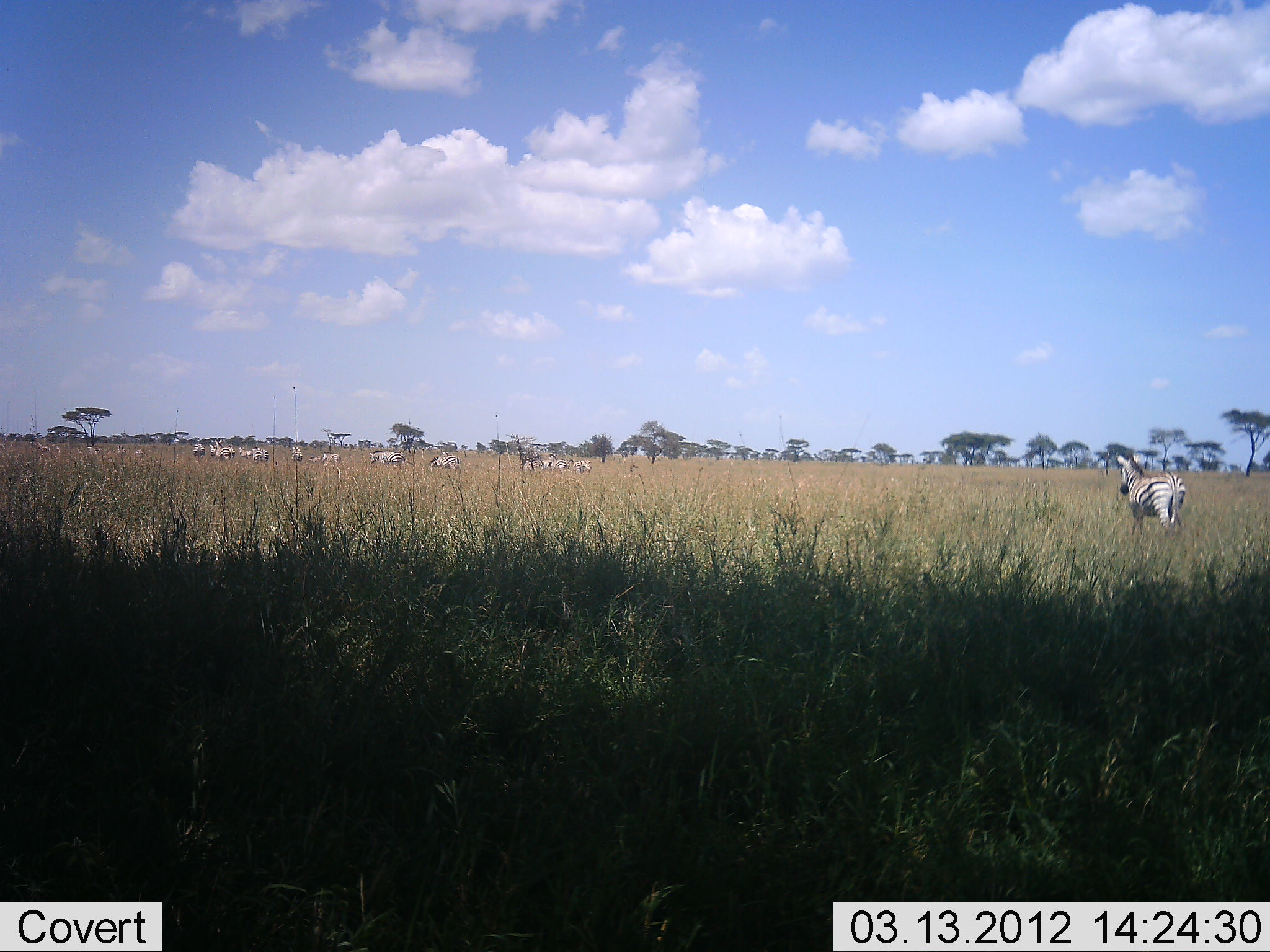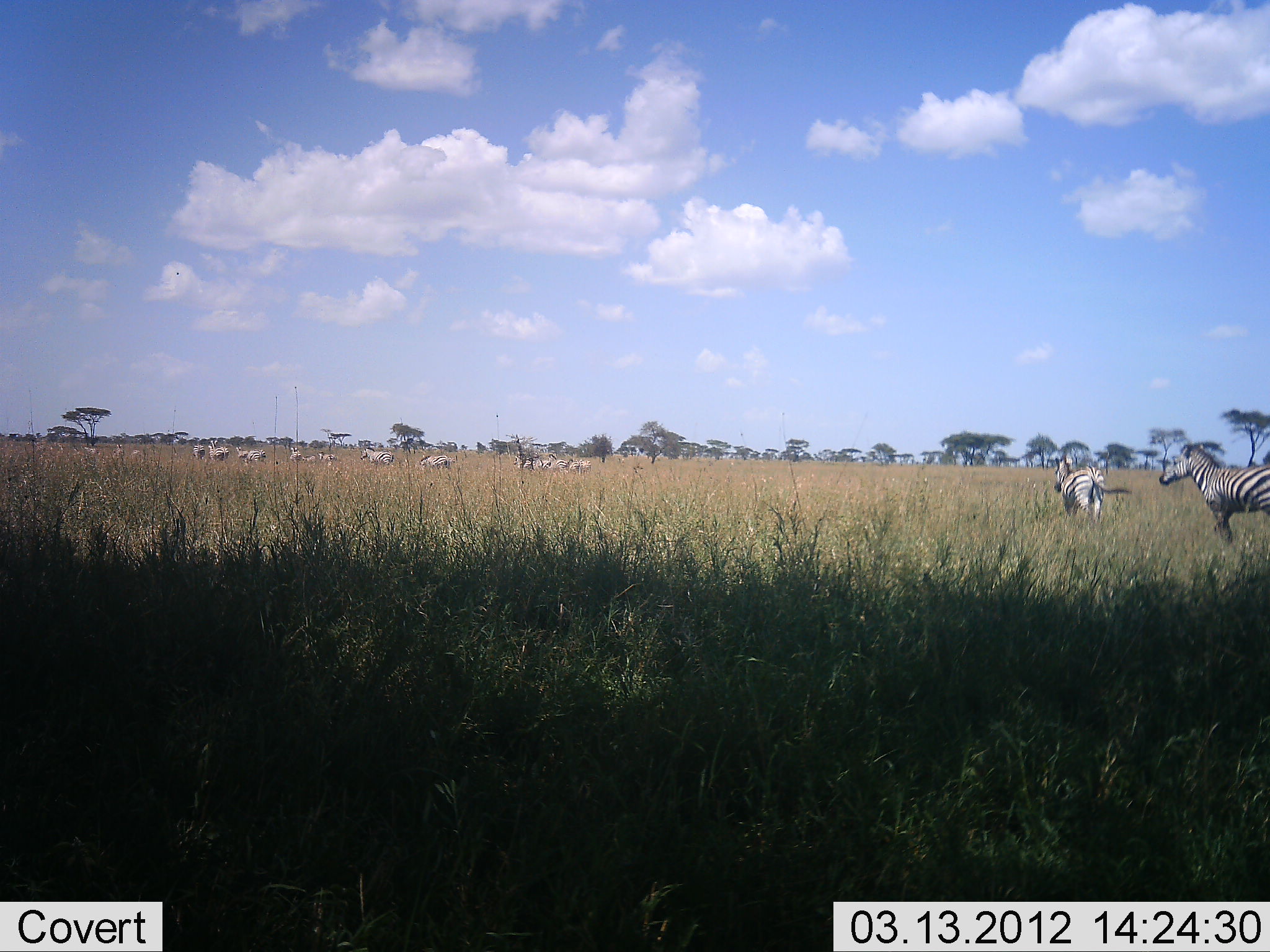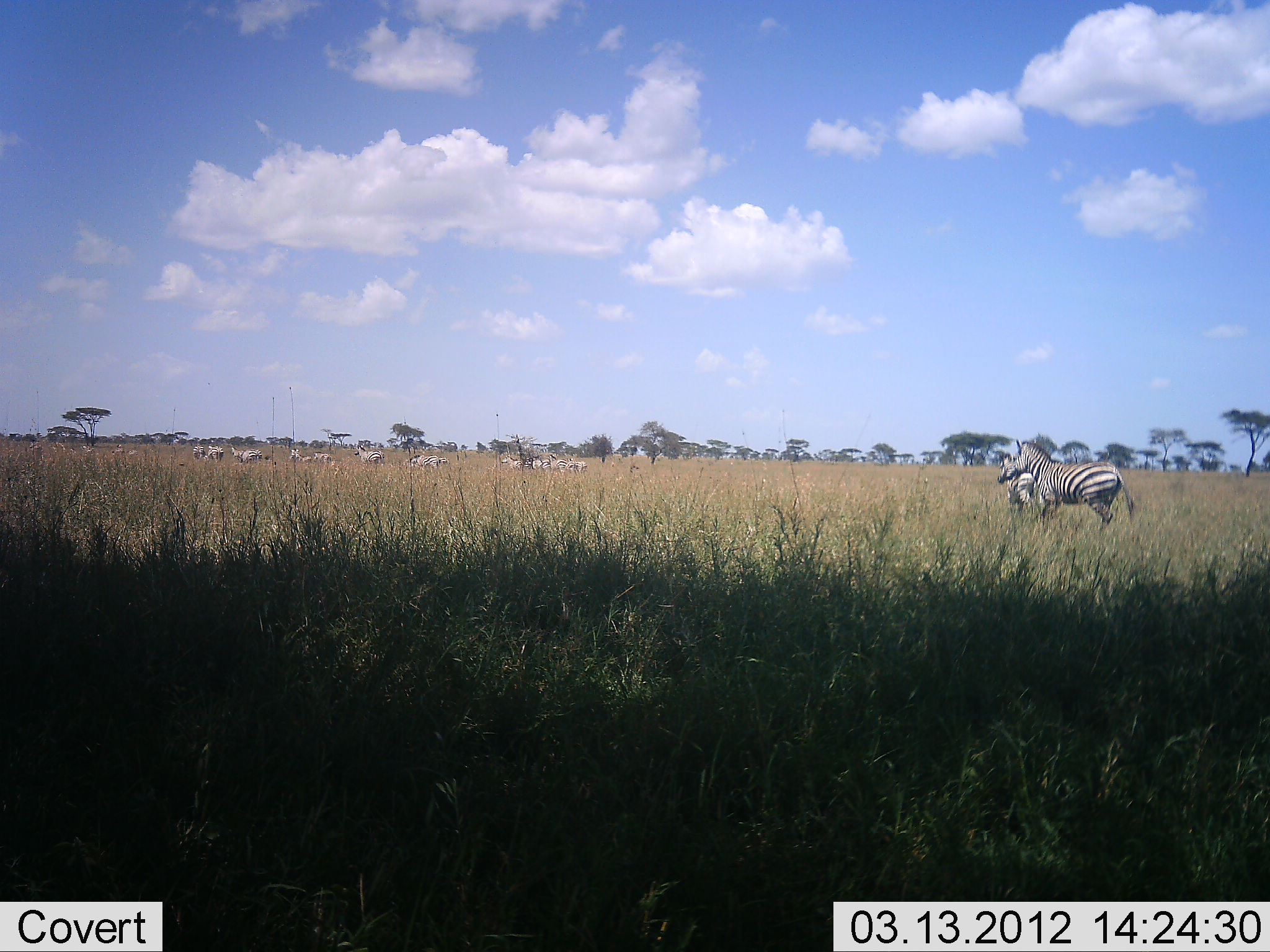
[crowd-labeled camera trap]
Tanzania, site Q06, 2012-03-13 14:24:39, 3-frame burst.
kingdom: Animalia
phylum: Chordata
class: Mammalia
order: Perissodactyla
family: Equidae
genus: Equus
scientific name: Equus quagga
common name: plains zebra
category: zebra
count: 11-50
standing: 19%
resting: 6%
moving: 94%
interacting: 6%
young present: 0%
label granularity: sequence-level